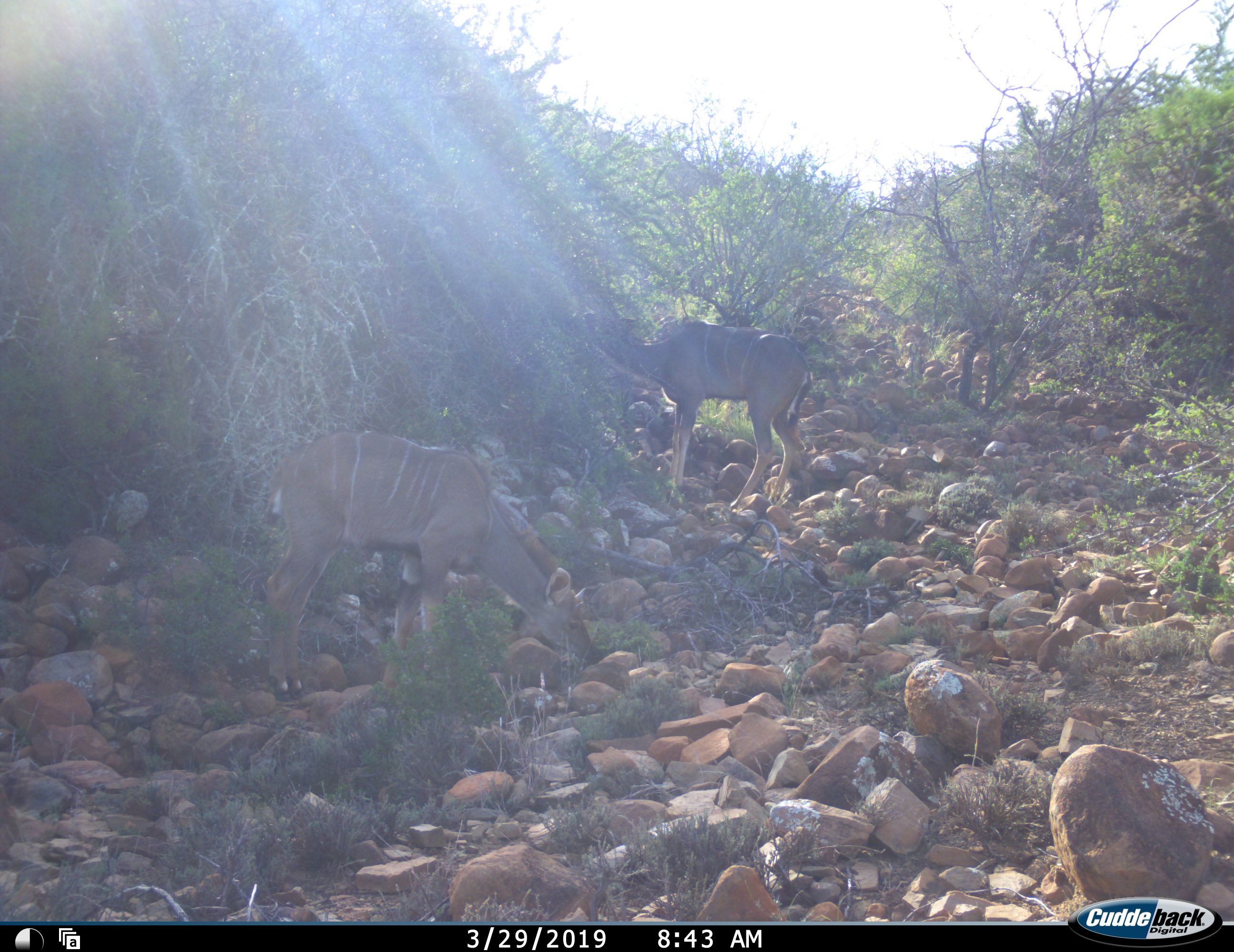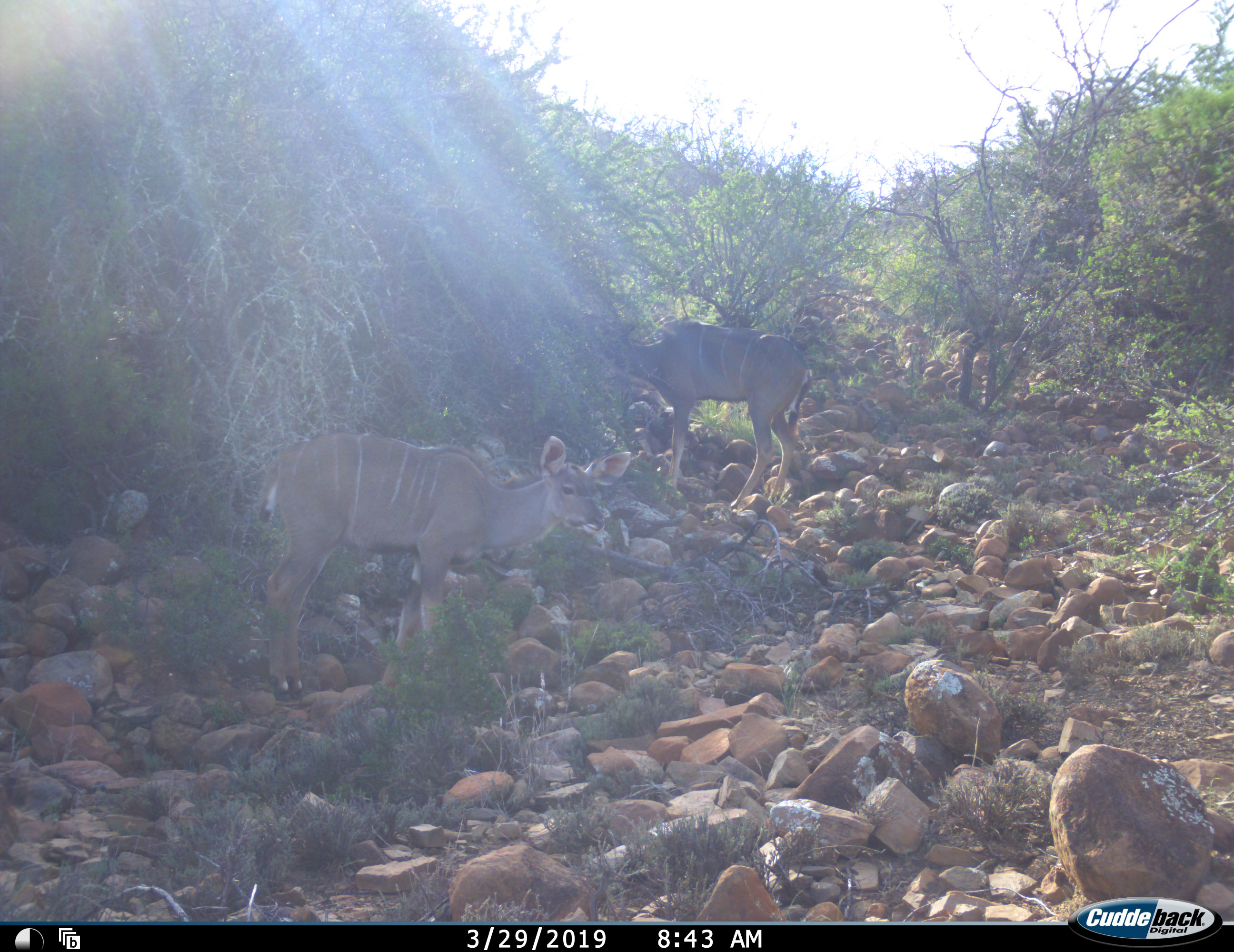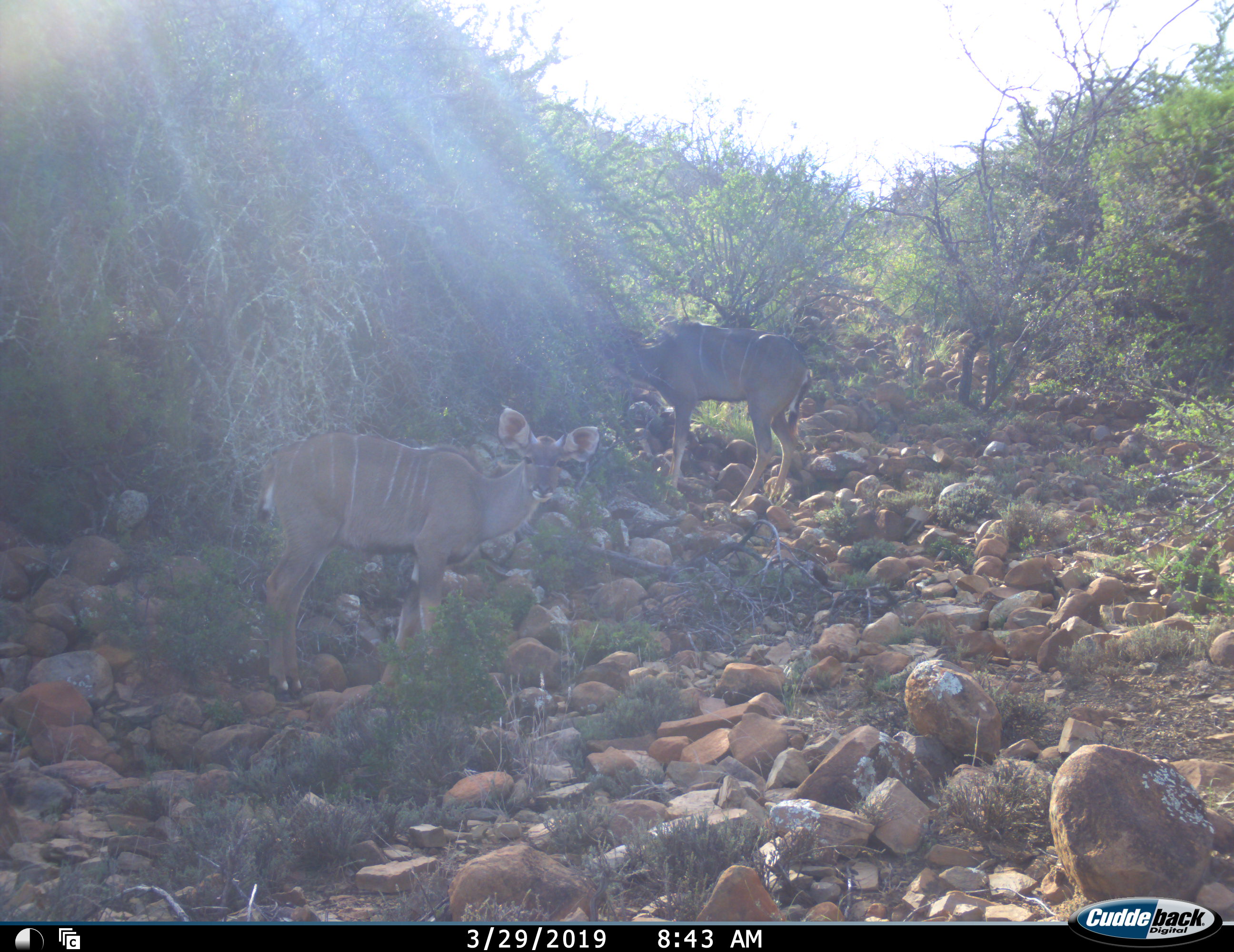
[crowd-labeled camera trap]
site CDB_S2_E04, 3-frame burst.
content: unidentified animal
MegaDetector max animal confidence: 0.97